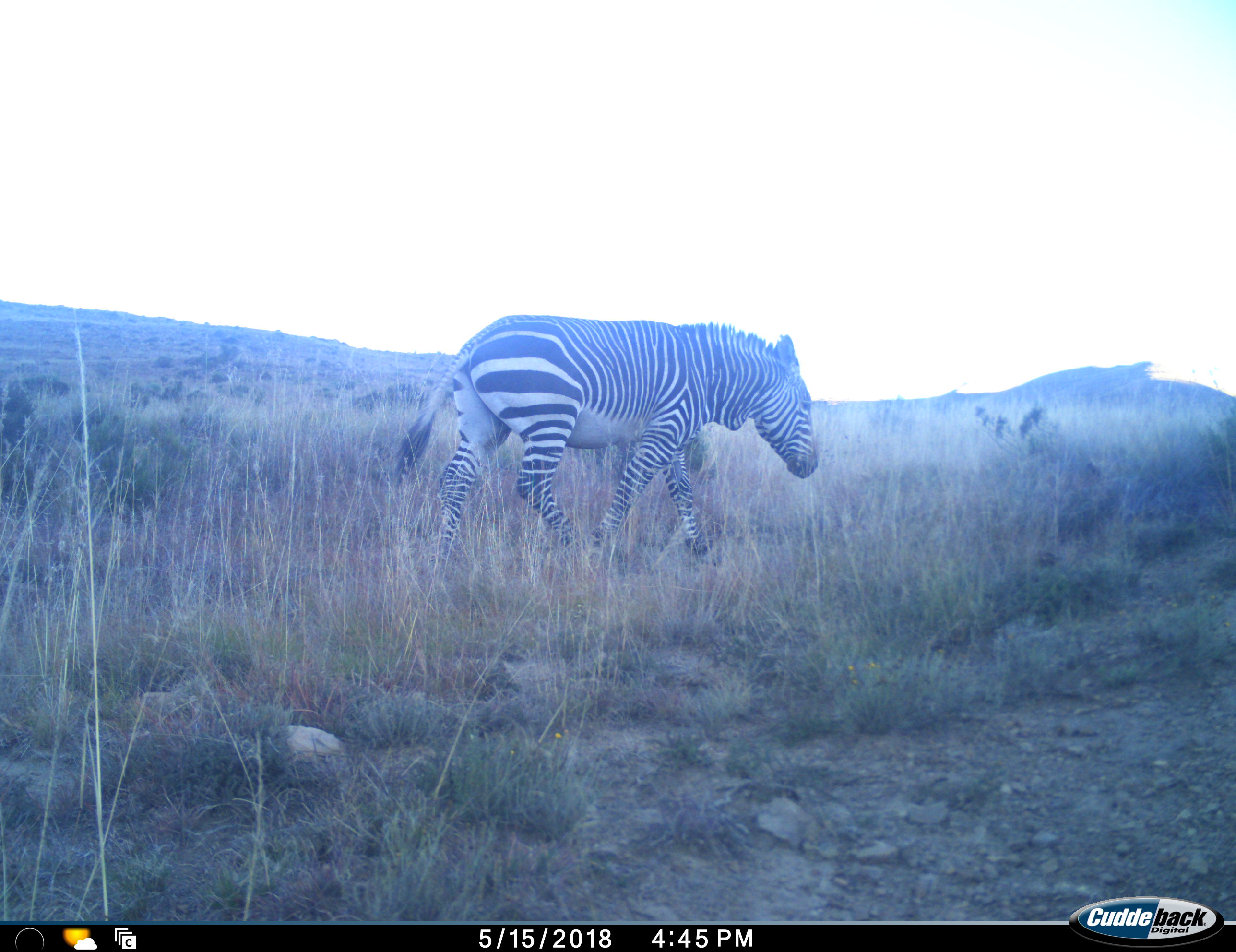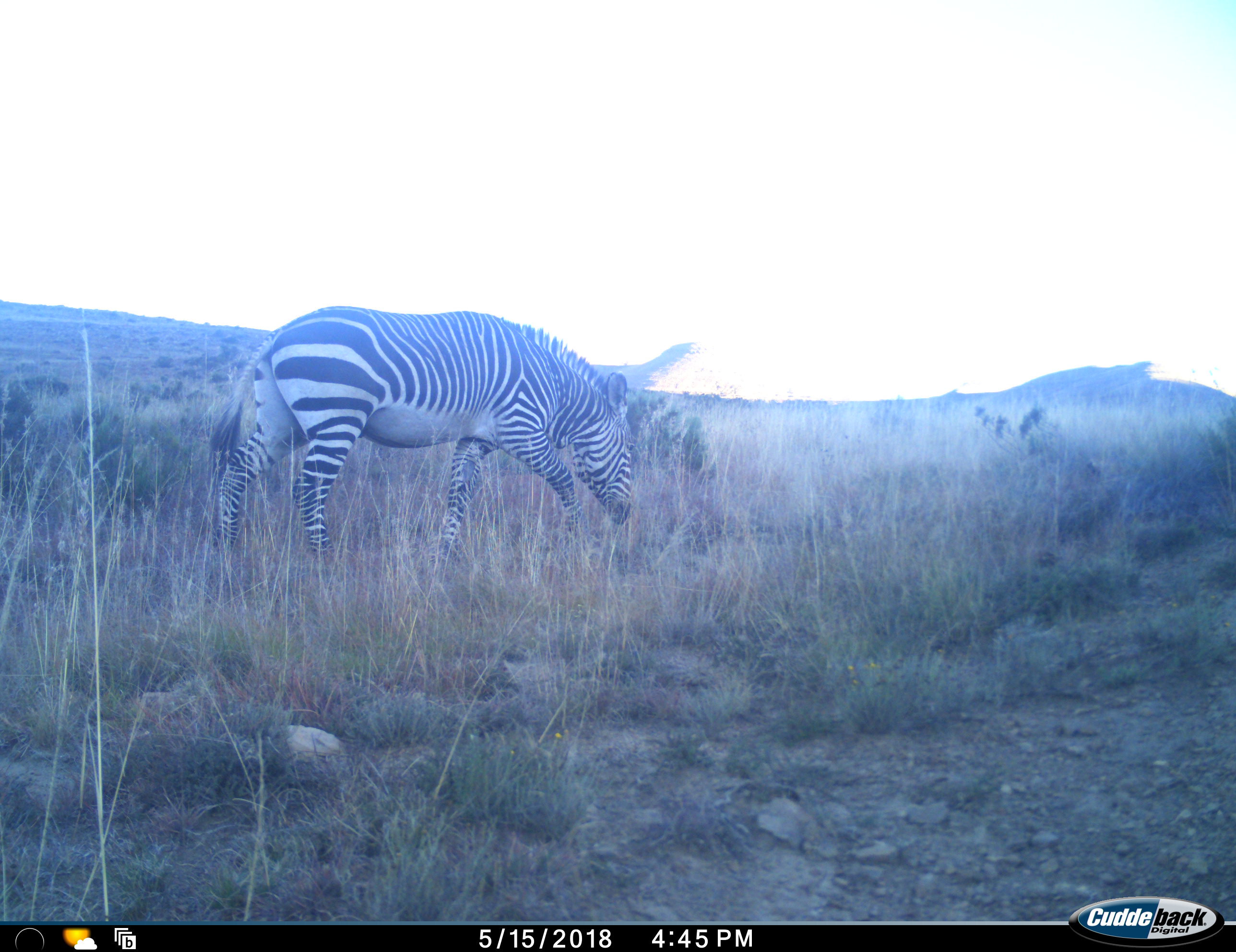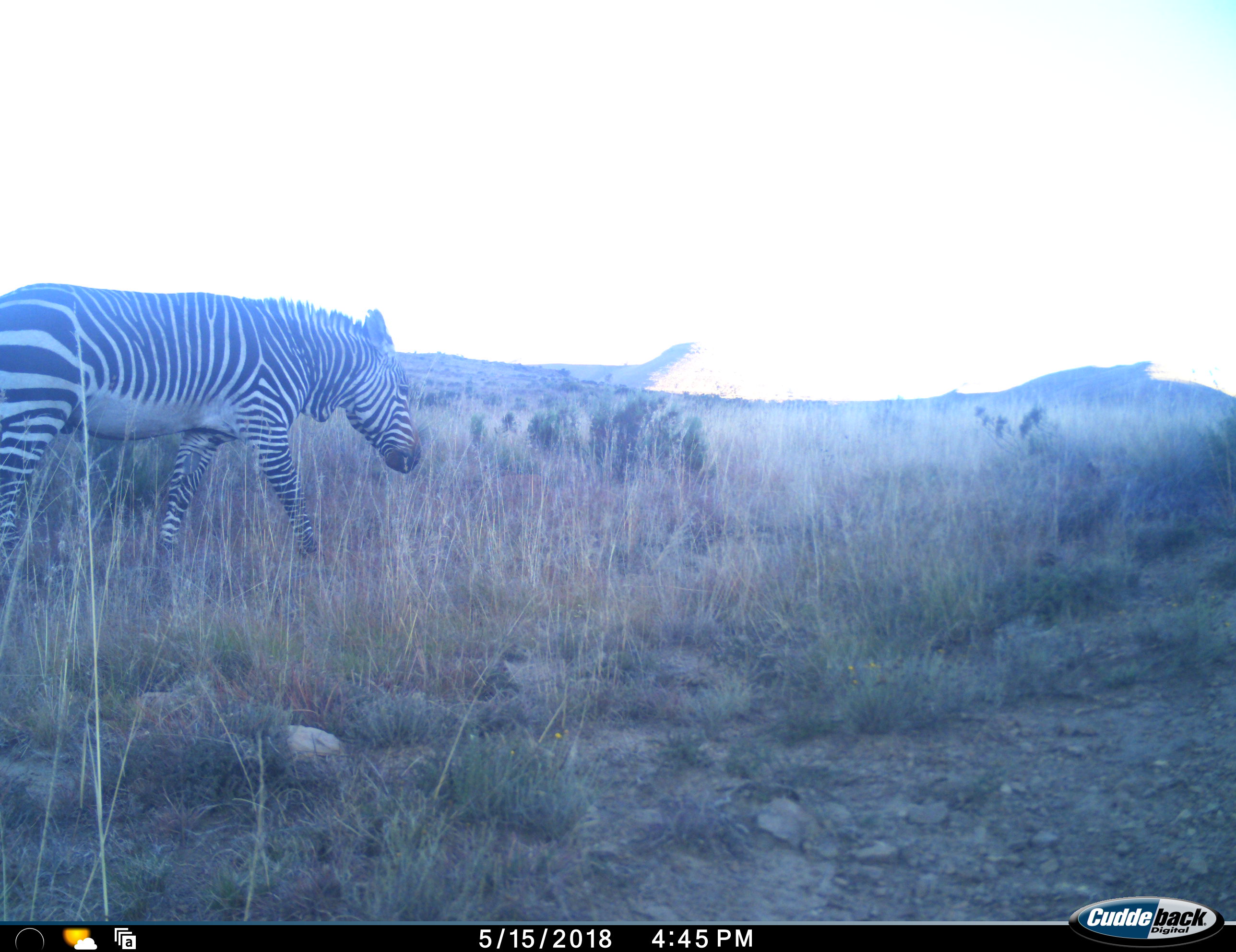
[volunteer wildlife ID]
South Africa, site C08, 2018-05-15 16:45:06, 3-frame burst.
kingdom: Animalia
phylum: Chordata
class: Mammalia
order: Perissodactyla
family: Equidae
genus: Equus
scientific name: Equus zebra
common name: mountain zebra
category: zebramountain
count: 1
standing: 0%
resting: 0%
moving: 100%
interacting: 0%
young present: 0%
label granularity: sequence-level